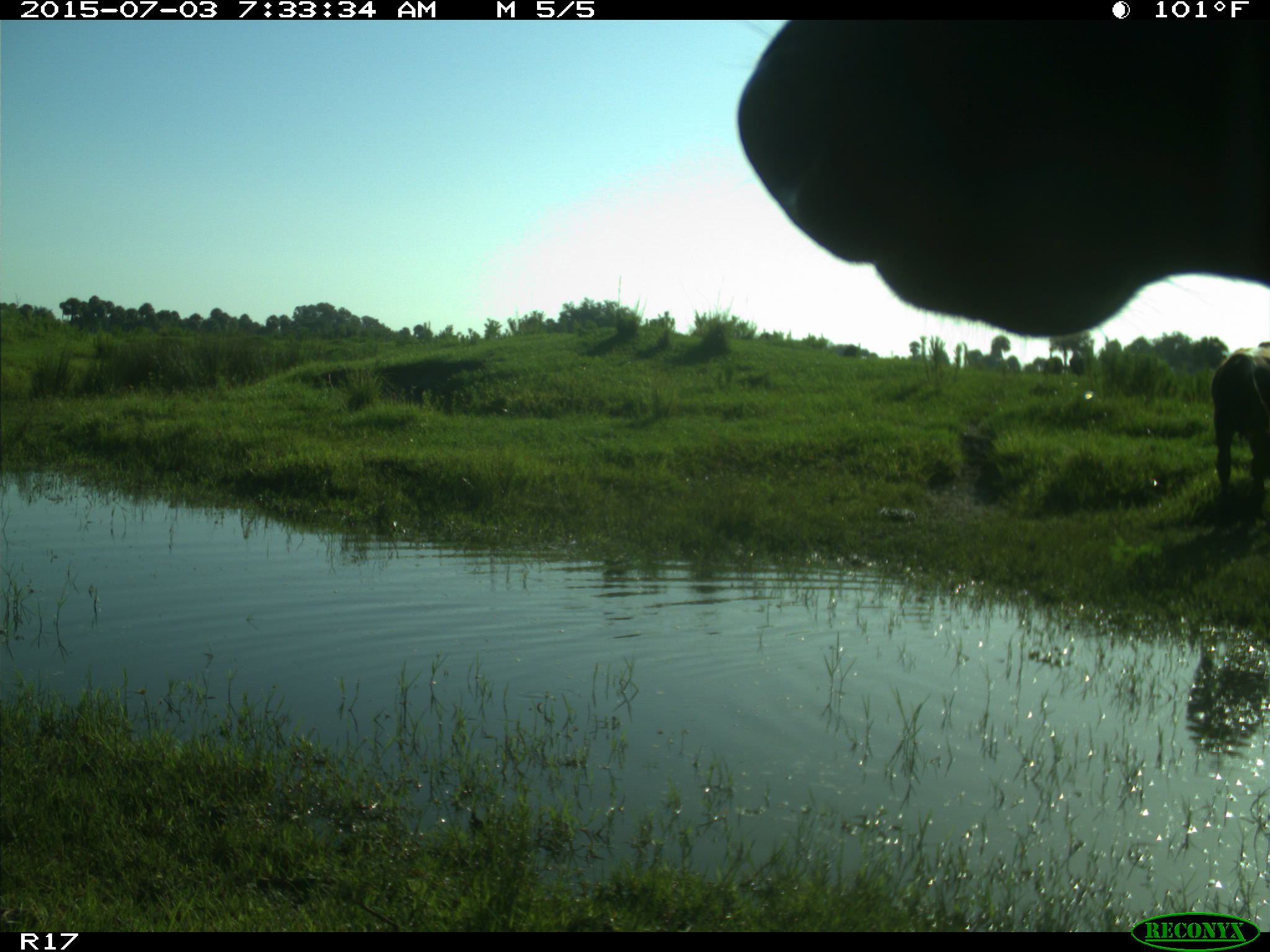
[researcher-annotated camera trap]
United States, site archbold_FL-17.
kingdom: Animalia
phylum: Chordata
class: Mammalia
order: Artiodactyla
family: Bovidae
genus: Bos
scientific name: Bos taurus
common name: domestic cow